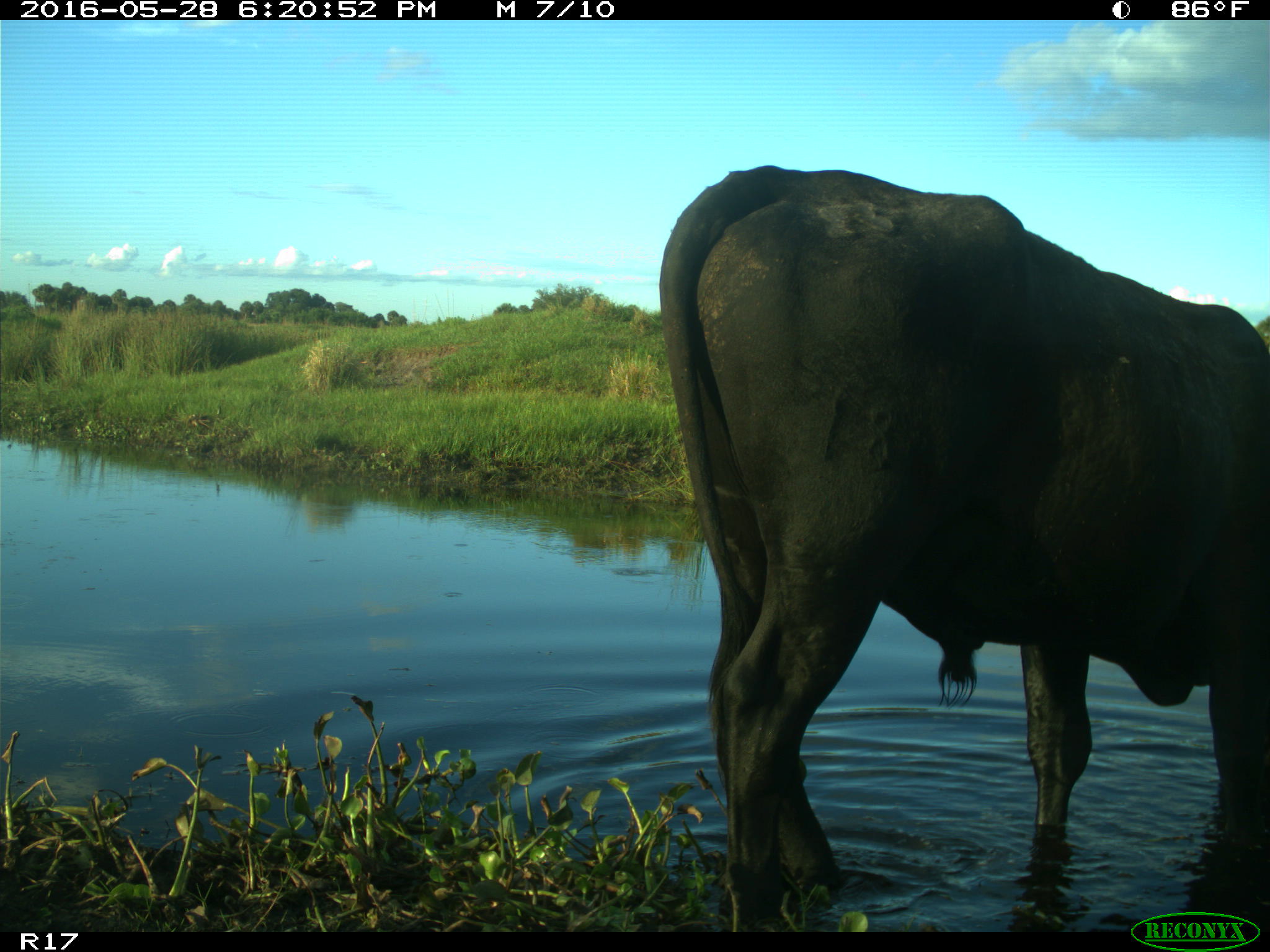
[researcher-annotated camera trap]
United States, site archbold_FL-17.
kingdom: Animalia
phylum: Chordata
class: Mammalia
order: Artiodactyla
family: Bovidae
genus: Bos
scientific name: Bos taurus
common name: domestic cow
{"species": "Bos taurus (domestic cow)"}